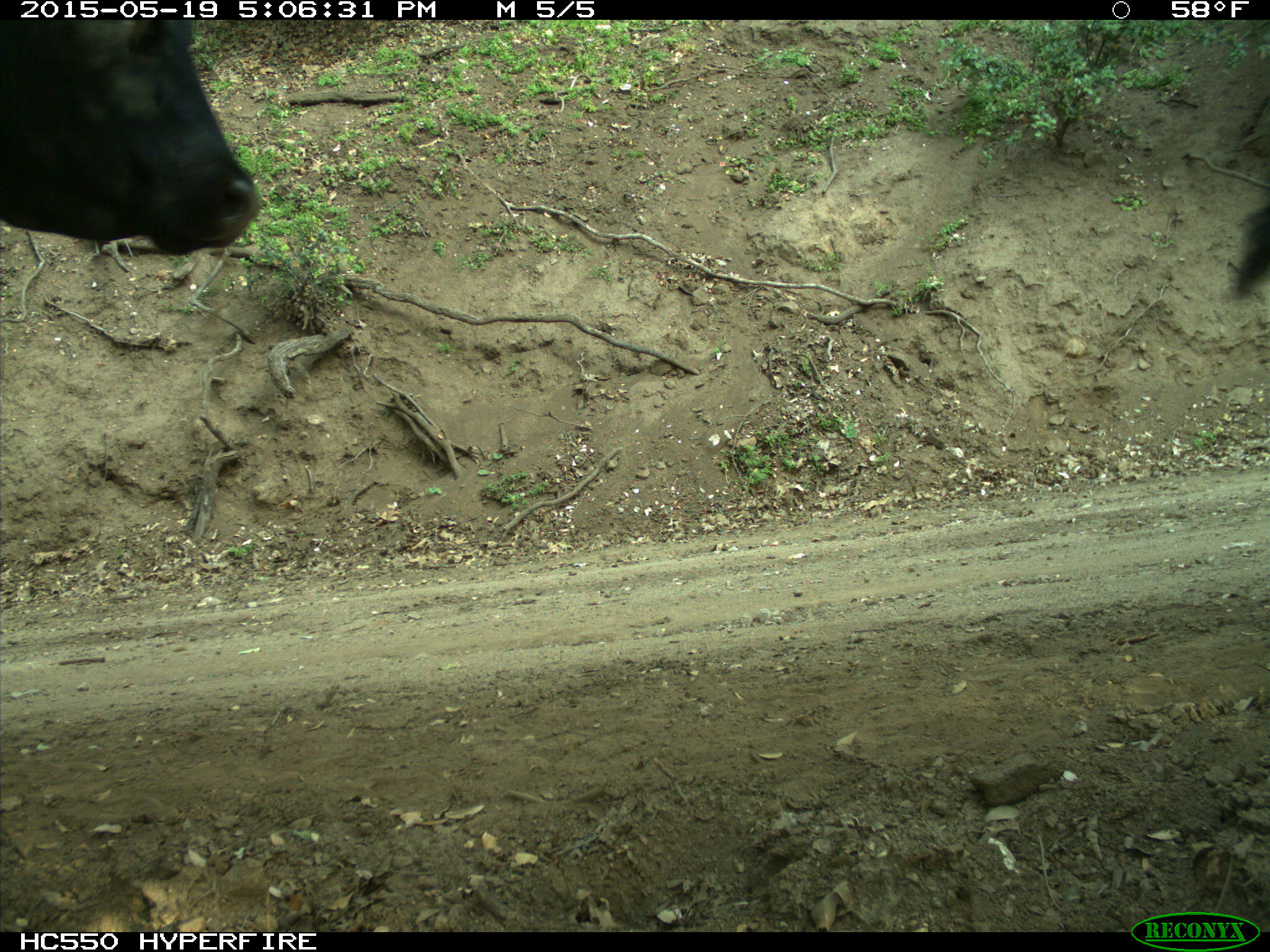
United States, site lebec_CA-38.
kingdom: Animalia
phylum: Chordata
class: Mammalia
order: Artiodactyla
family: Bovidae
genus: Bos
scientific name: Bos taurus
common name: domestic cow